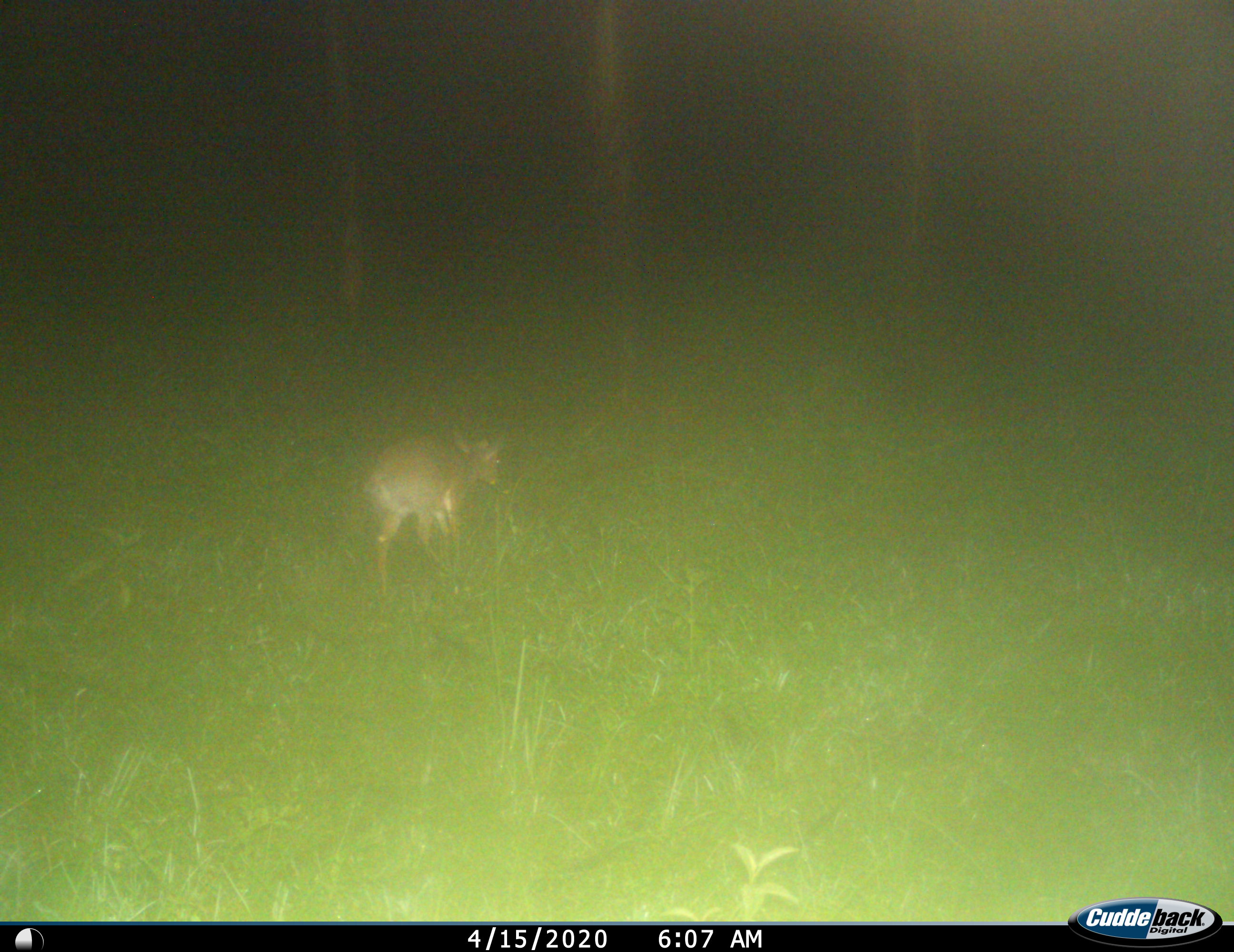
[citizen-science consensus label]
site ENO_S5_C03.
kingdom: Animalia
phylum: Chordata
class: Mammalia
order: Artiodactyla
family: Bovidae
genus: Madoqua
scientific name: Madoqua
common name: dik-dik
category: dikdik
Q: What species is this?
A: Dikdik (dik-dik) (Madoqua).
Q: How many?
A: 1.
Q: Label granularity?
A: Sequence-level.